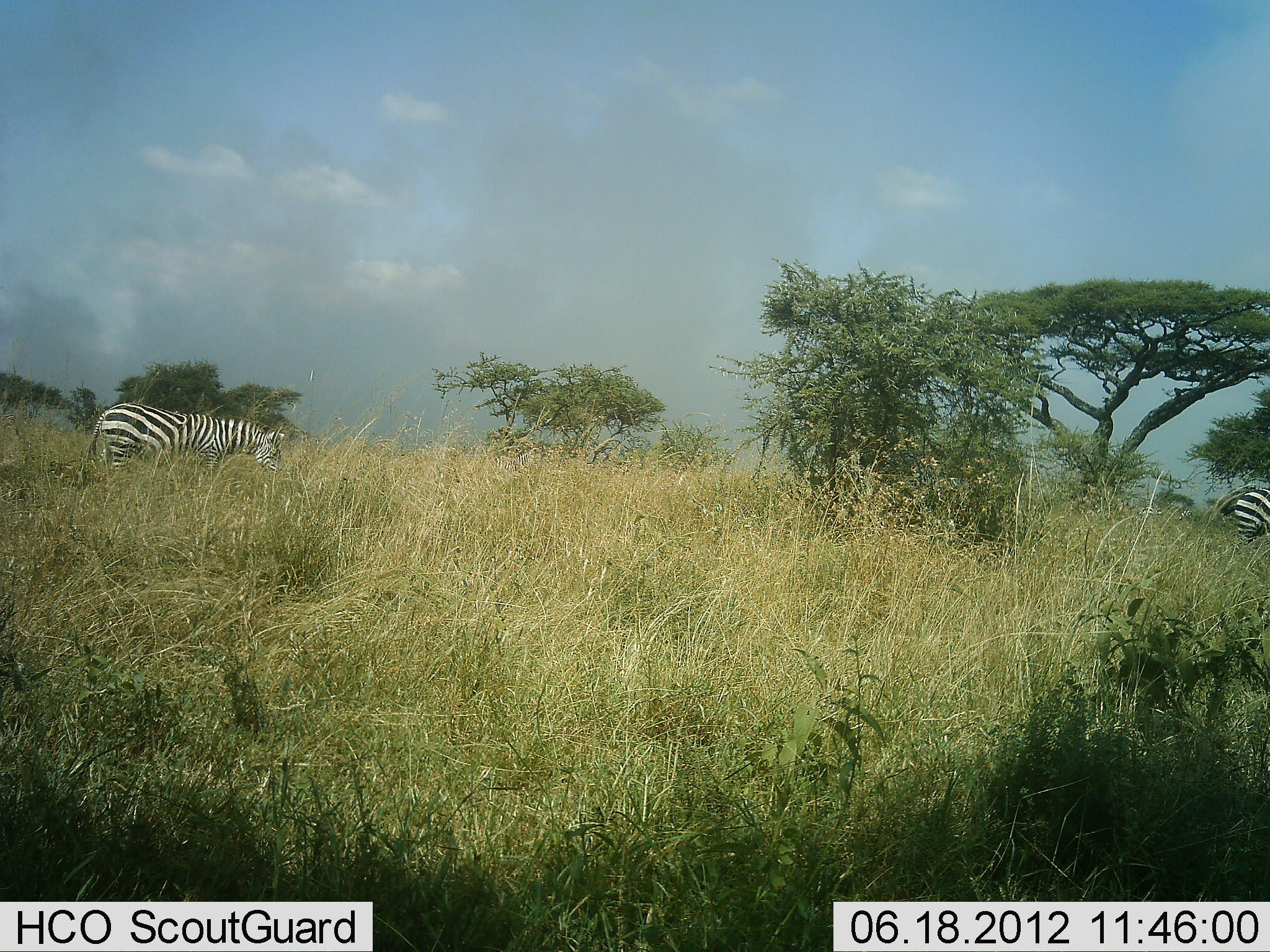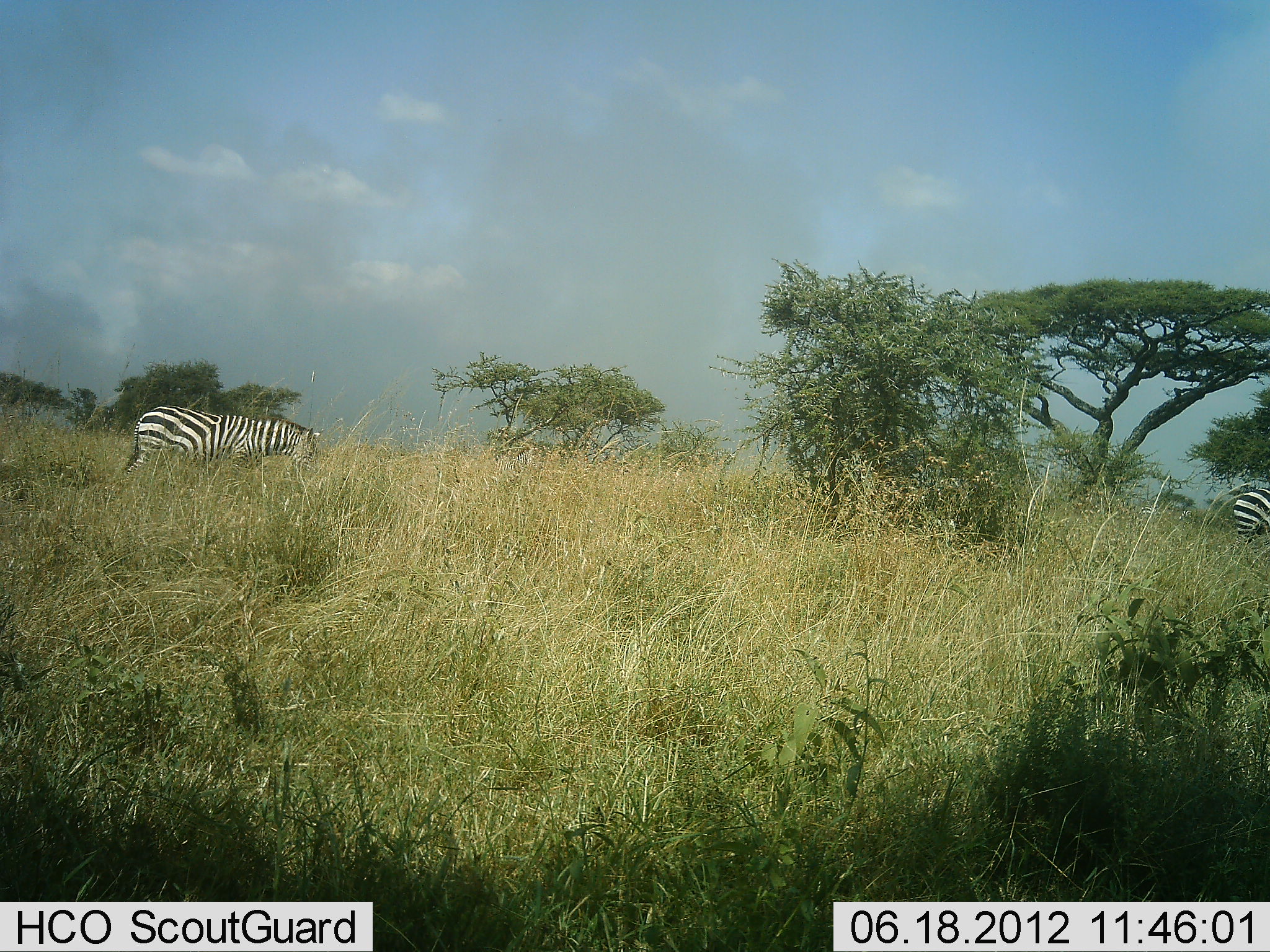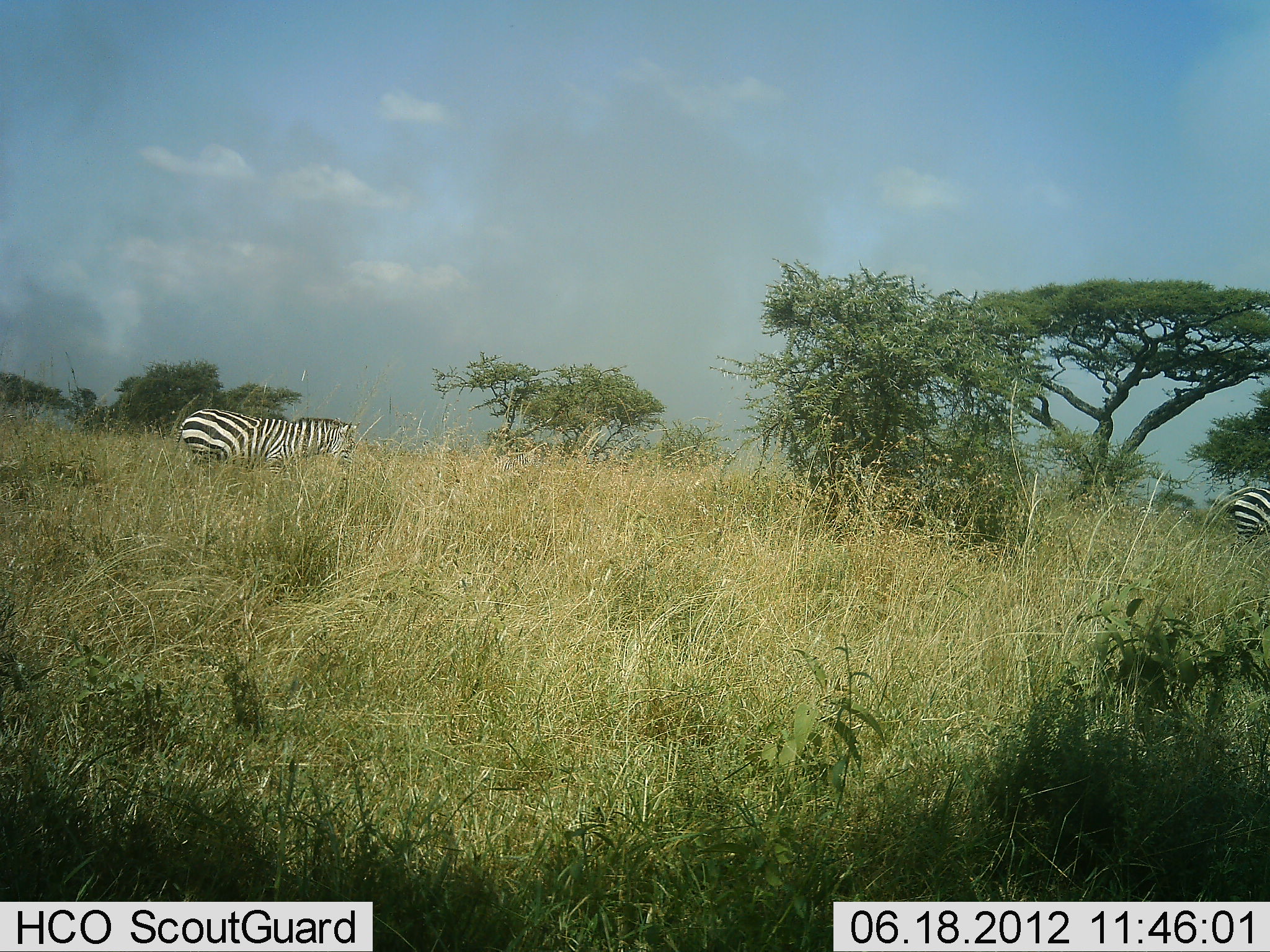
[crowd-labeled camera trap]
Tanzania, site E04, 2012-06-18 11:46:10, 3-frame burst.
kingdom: Animalia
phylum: Chordata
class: Mammalia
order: Perissodactyla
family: Equidae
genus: Equus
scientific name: Equus quagga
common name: plains zebra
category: zebra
Zebra (plains zebra) (Equus quagga), count 2. Behavior (volunteer vote fractions): standing 80%, resting 0%, moving 100%, interacting 0%. Young present (vote fraction): 0%. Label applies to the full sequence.